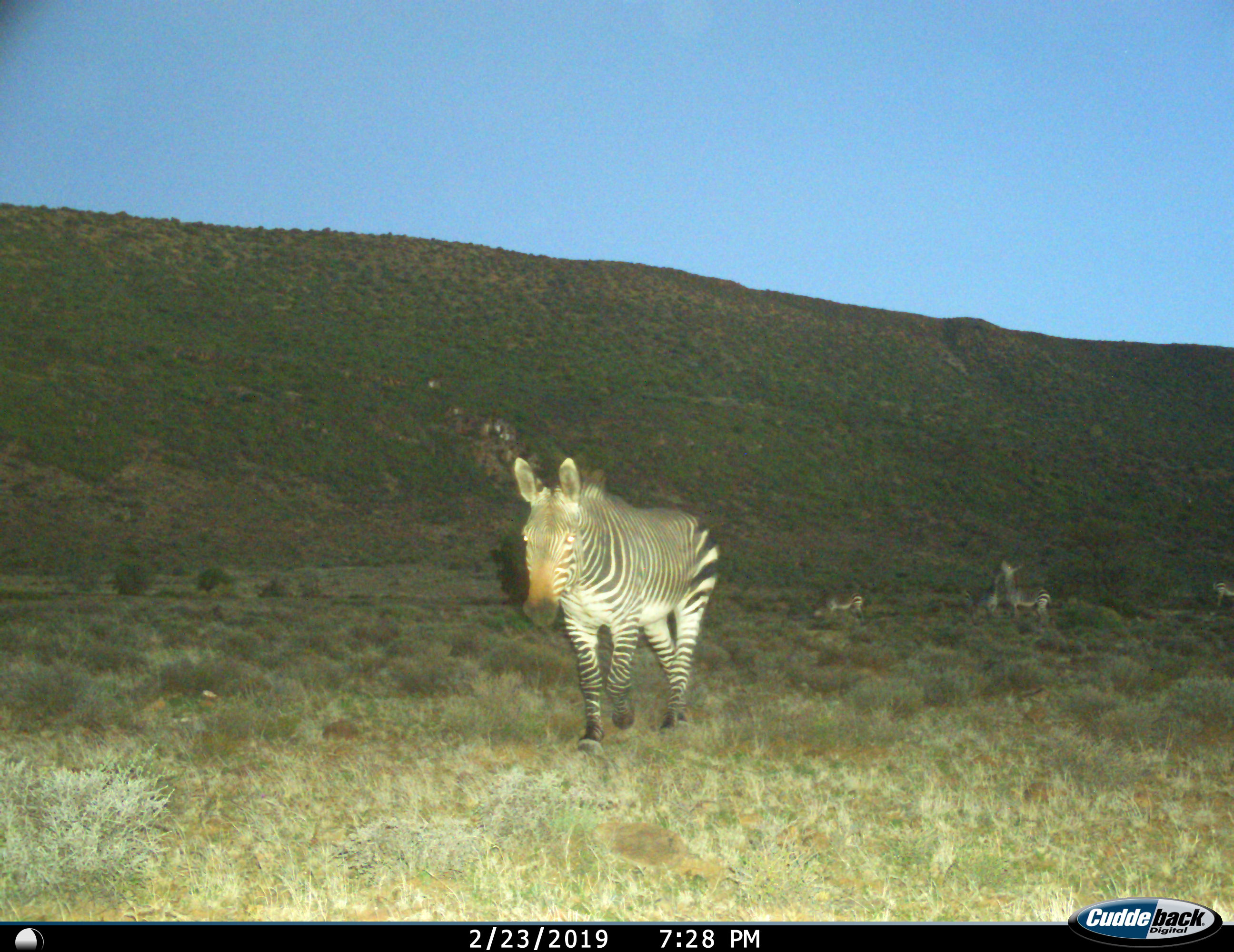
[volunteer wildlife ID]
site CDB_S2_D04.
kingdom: Animalia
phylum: Chordata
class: Mammalia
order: Perissodactyla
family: Equidae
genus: Equus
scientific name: Equus zebra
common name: mountain zebra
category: zebramountain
Zebramountain (mountain zebra) (Equus zebra), count 5. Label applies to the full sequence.